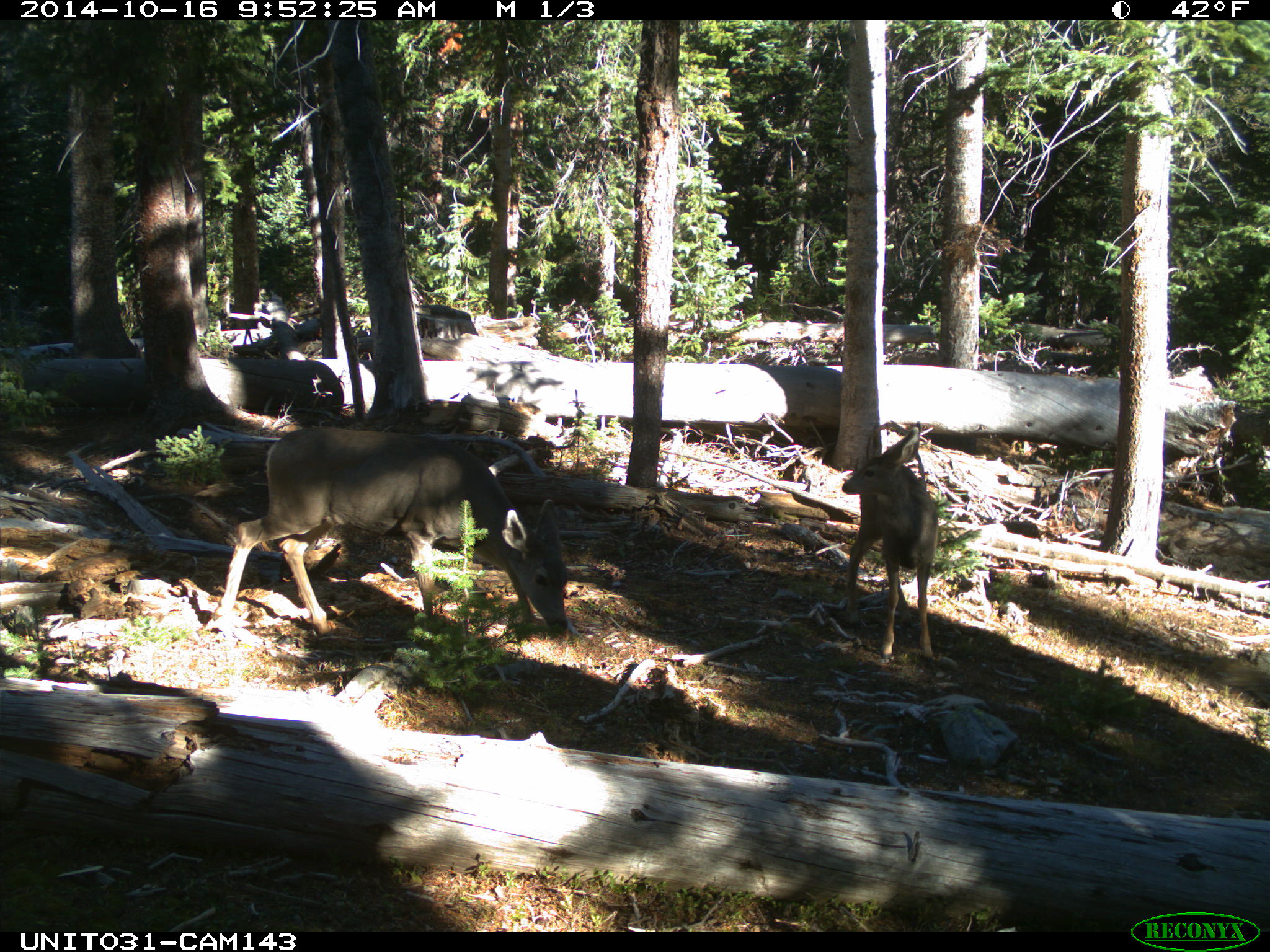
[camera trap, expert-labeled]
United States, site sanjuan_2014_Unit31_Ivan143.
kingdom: Animalia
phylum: Chordata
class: Mammalia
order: Artiodactyla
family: Cervidae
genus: Odocoileus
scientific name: Odocoileus hemionus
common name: mule deer